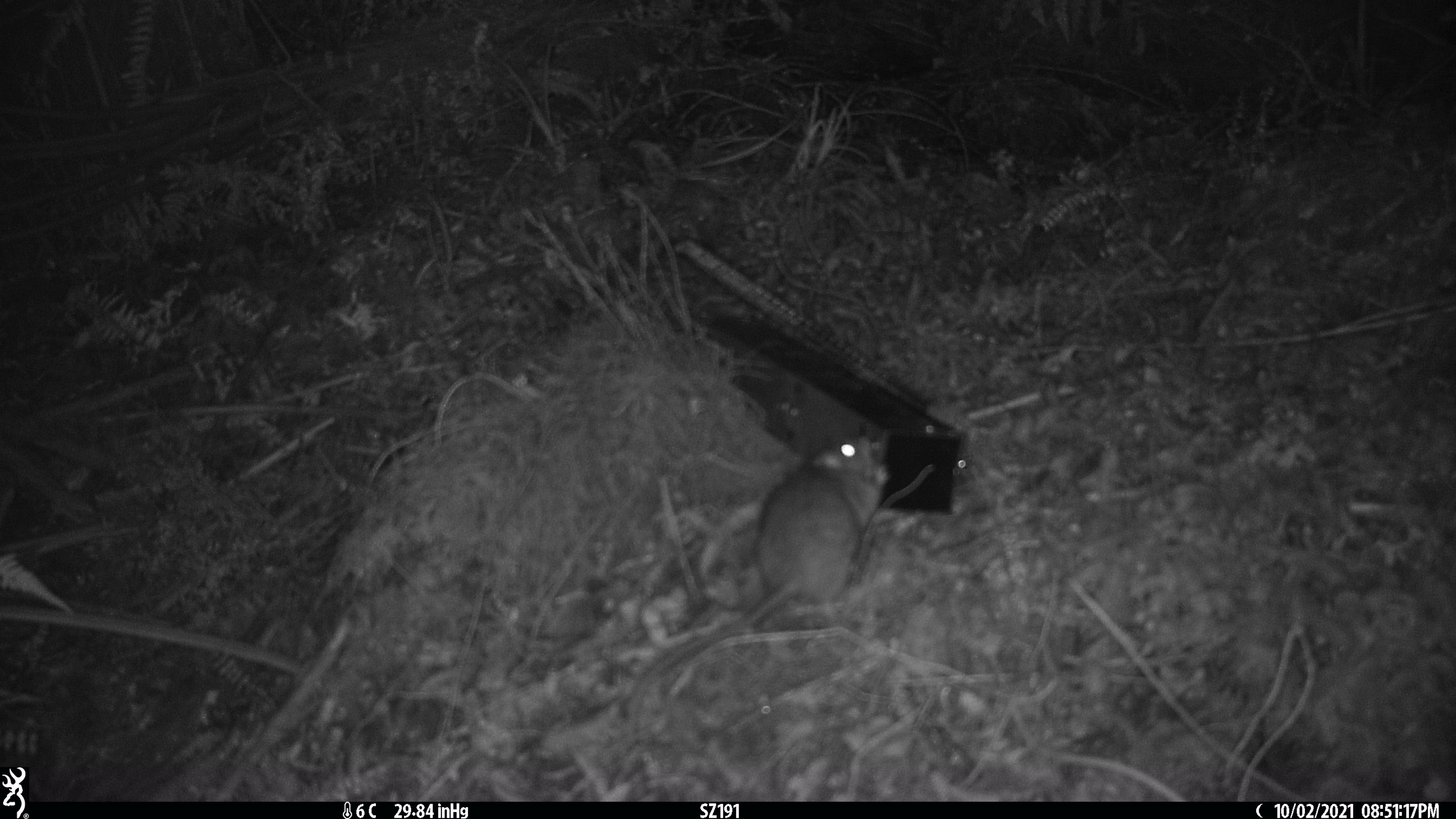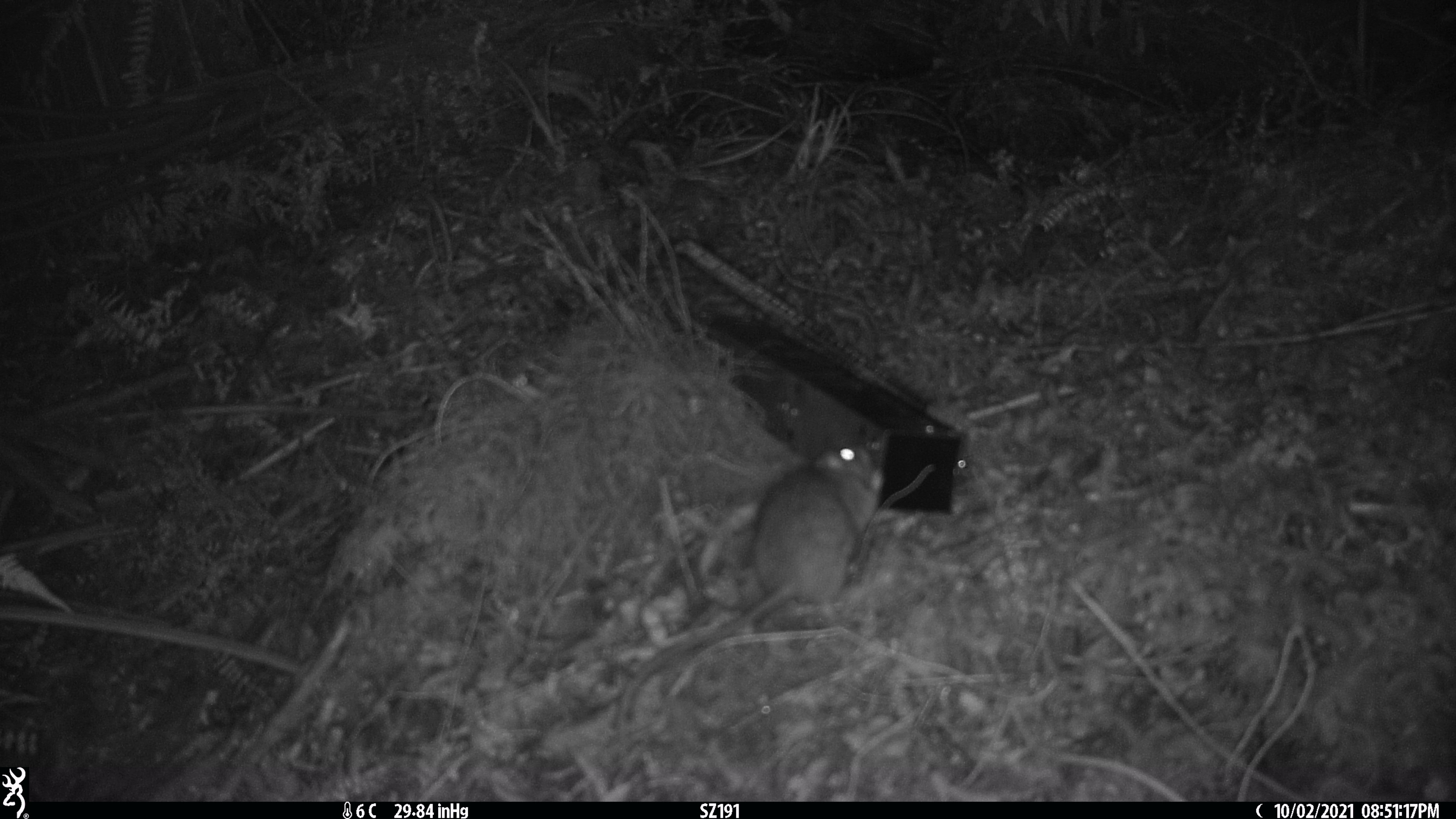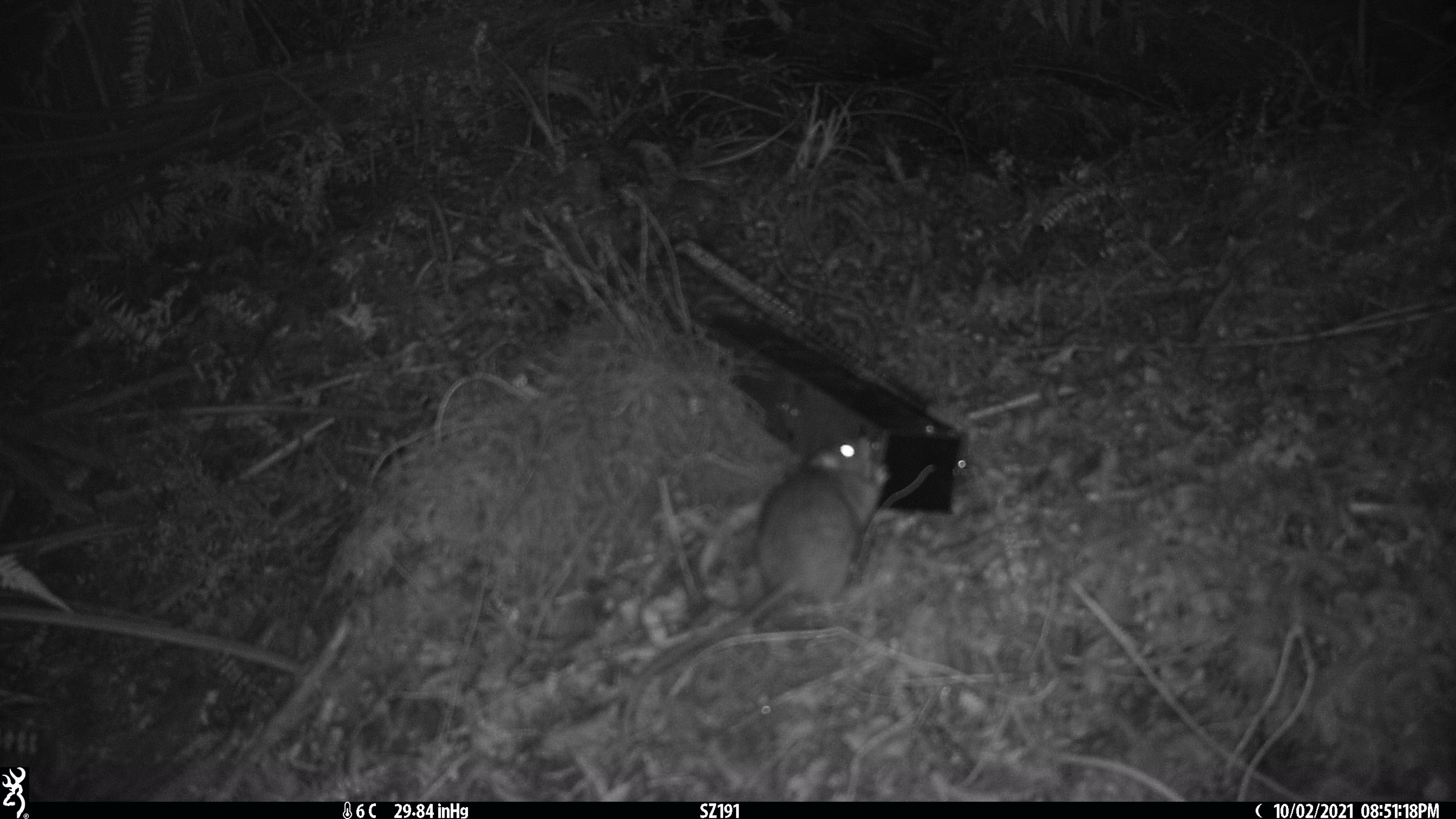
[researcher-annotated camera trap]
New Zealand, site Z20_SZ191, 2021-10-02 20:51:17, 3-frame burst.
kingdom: Animalia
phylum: Chordata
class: Mammalia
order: Rodentia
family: Muridae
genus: Rattus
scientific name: Rattus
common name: rat